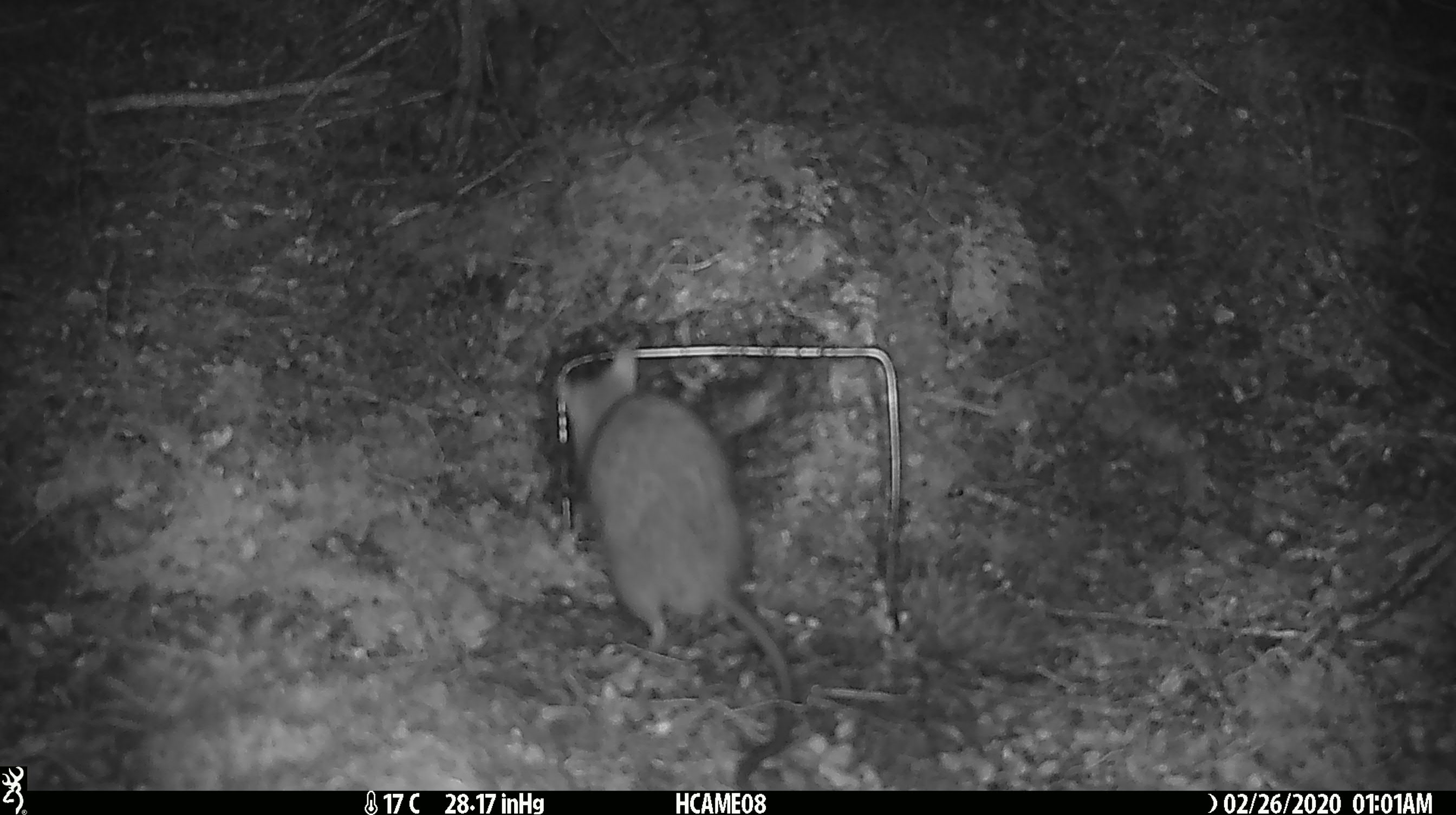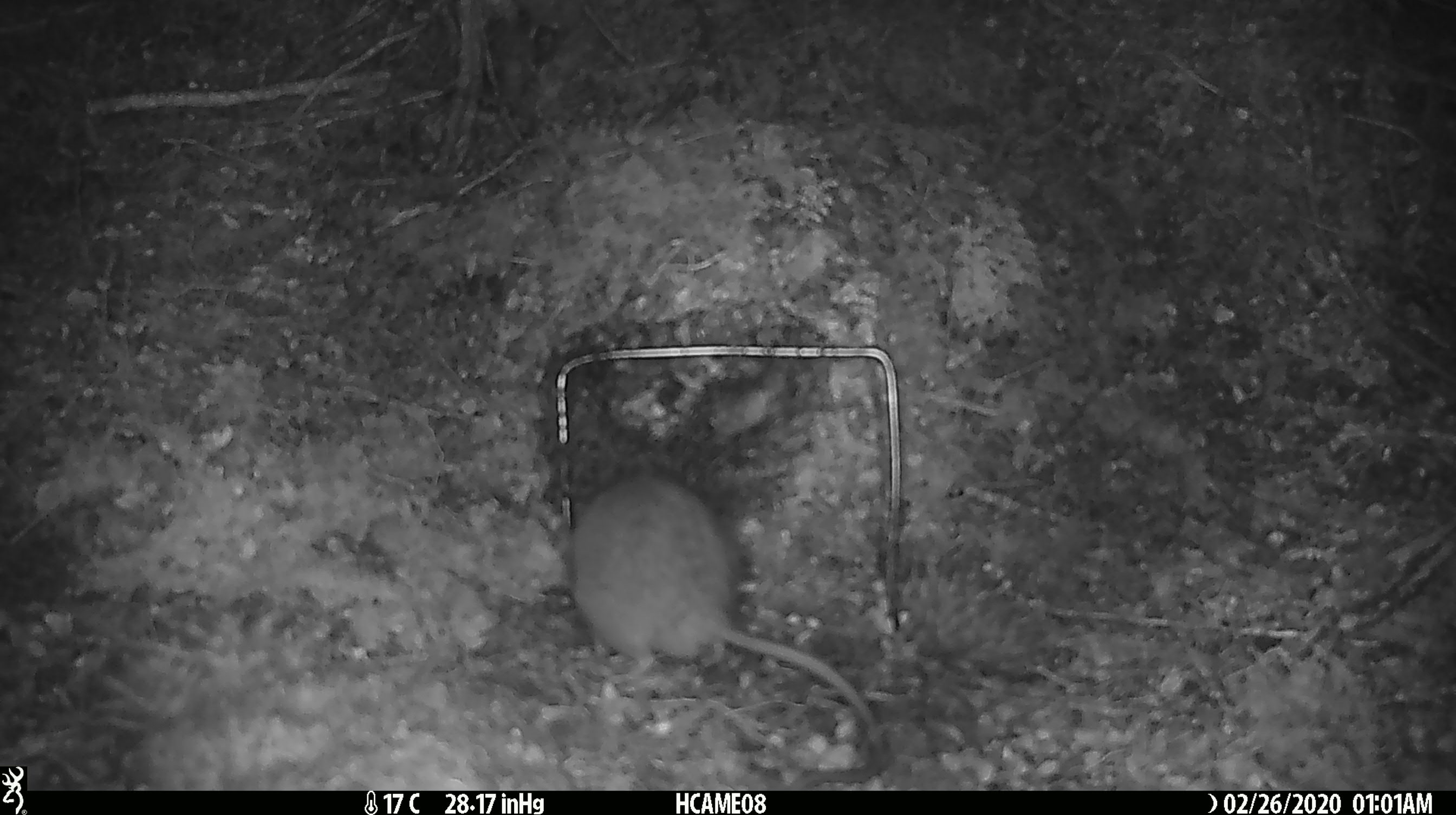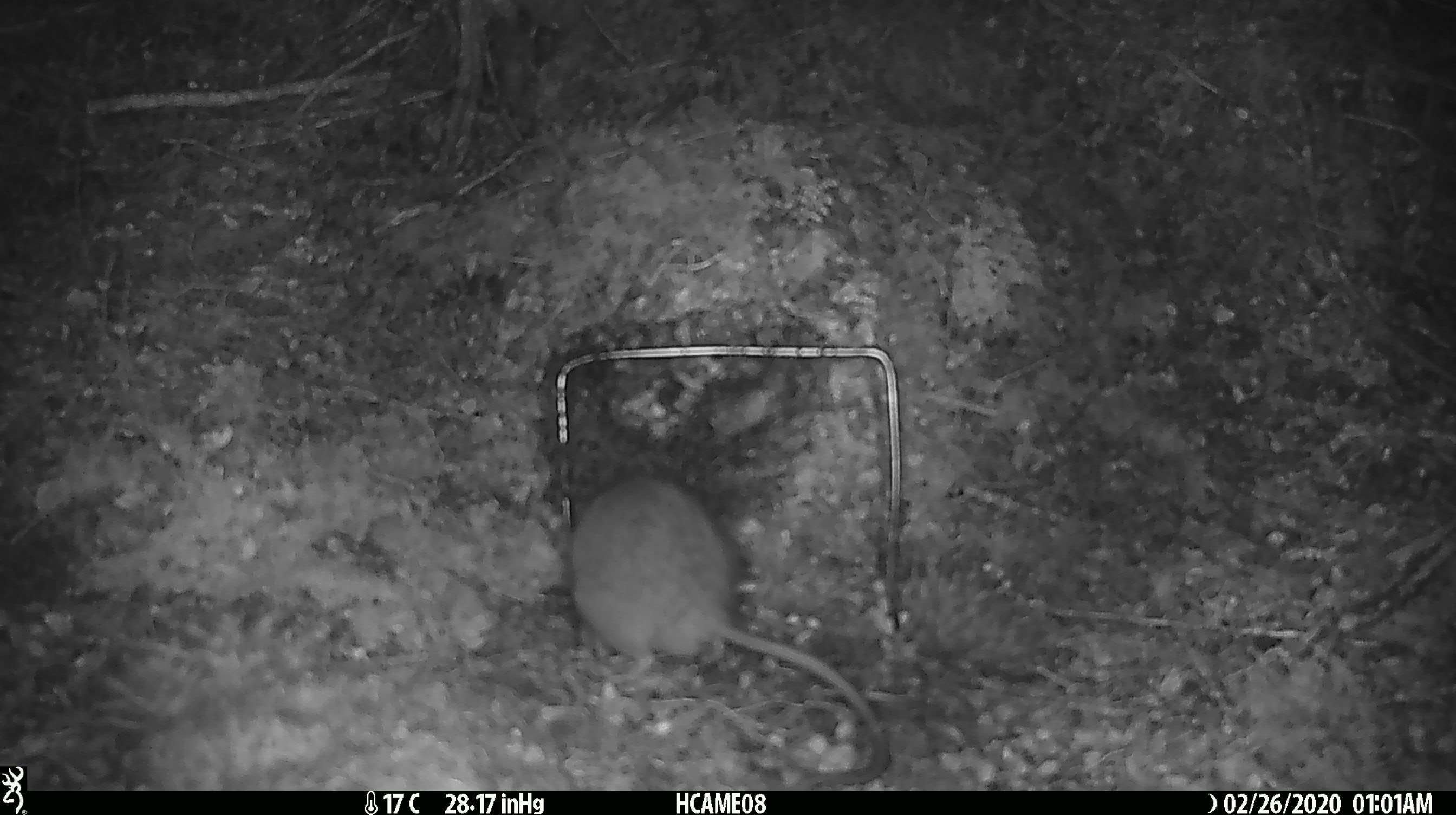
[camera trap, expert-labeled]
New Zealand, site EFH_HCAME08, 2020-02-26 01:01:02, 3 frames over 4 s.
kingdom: Animalia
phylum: Chordata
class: Mammalia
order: Rodentia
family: Muridae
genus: Rattus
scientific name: Rattus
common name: rat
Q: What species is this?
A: Rat (Rattus).